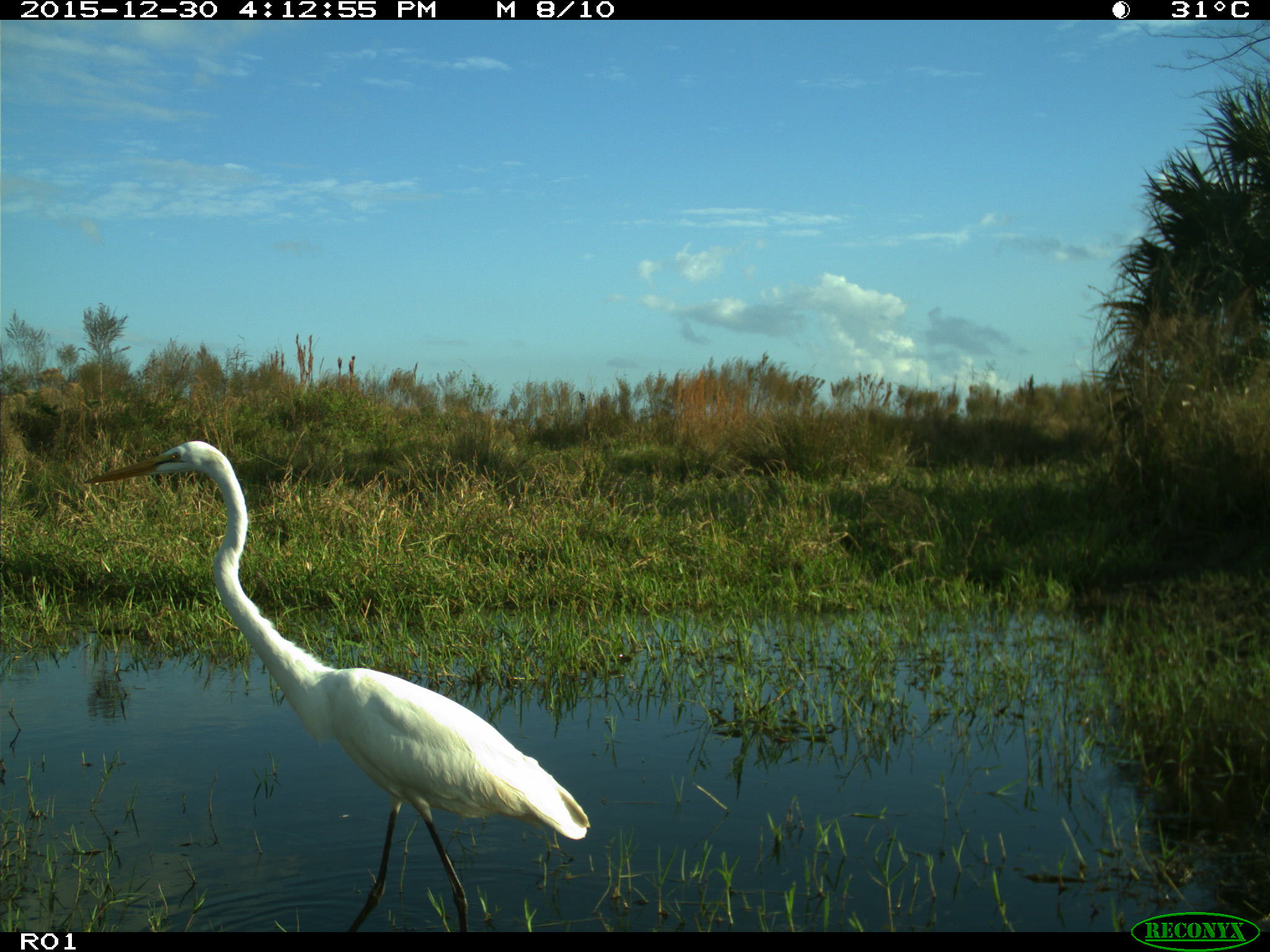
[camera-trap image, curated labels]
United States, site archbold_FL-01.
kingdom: Animalia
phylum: Chordata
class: Aves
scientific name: Aves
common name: birds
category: unidentified bird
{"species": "unidentified bird (birds) (Aves)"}